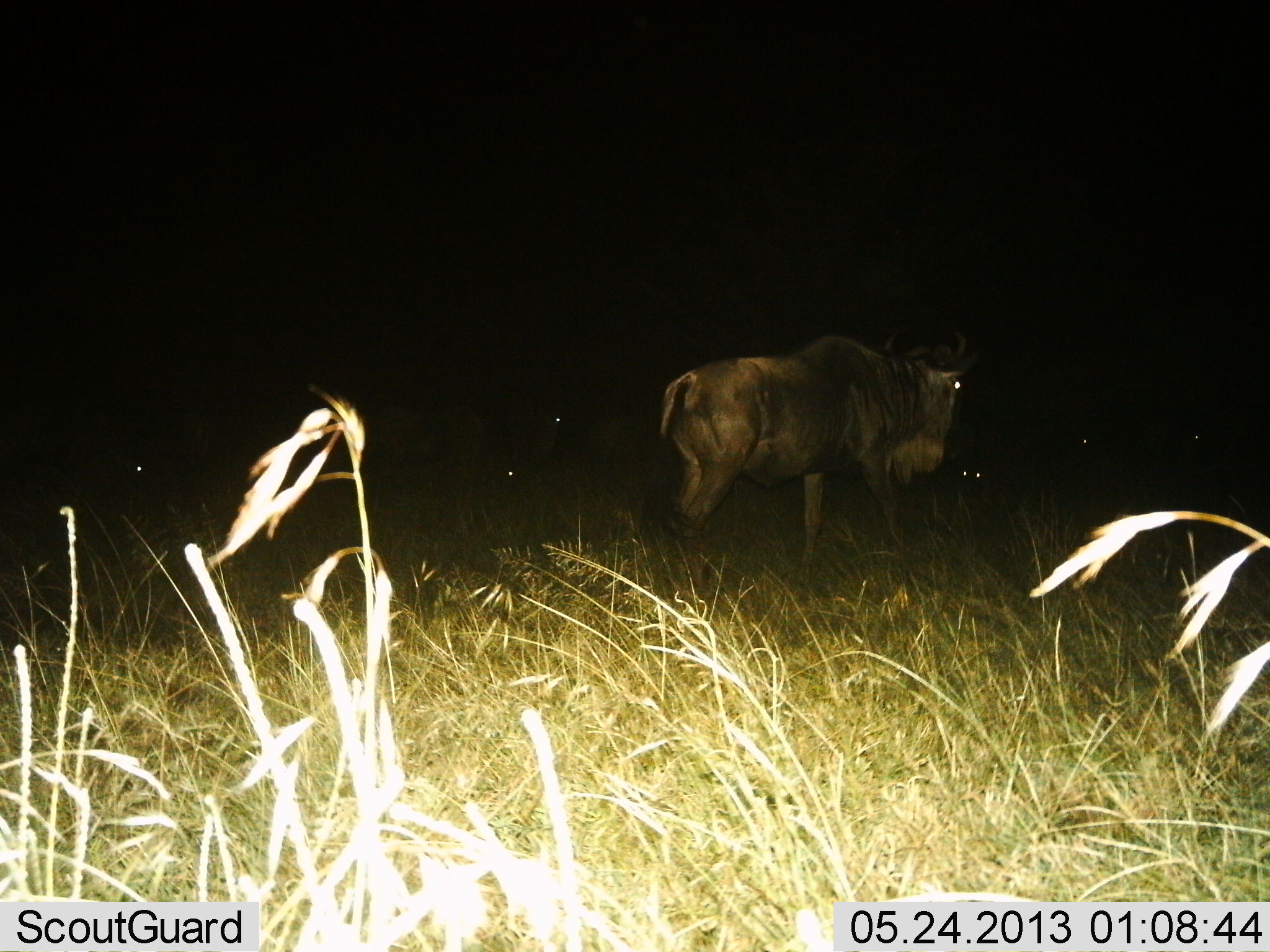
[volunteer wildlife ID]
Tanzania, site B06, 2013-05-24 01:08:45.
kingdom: Animalia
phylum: Chordata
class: Mammalia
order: Artiodactyla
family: Bovidae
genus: Connochaetes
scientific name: Connochaetes taurinus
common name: blue wildebeest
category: wildebeest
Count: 1.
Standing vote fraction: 65%.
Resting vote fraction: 12%.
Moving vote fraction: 35%.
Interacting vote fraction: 0%.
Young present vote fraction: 0%.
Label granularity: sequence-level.